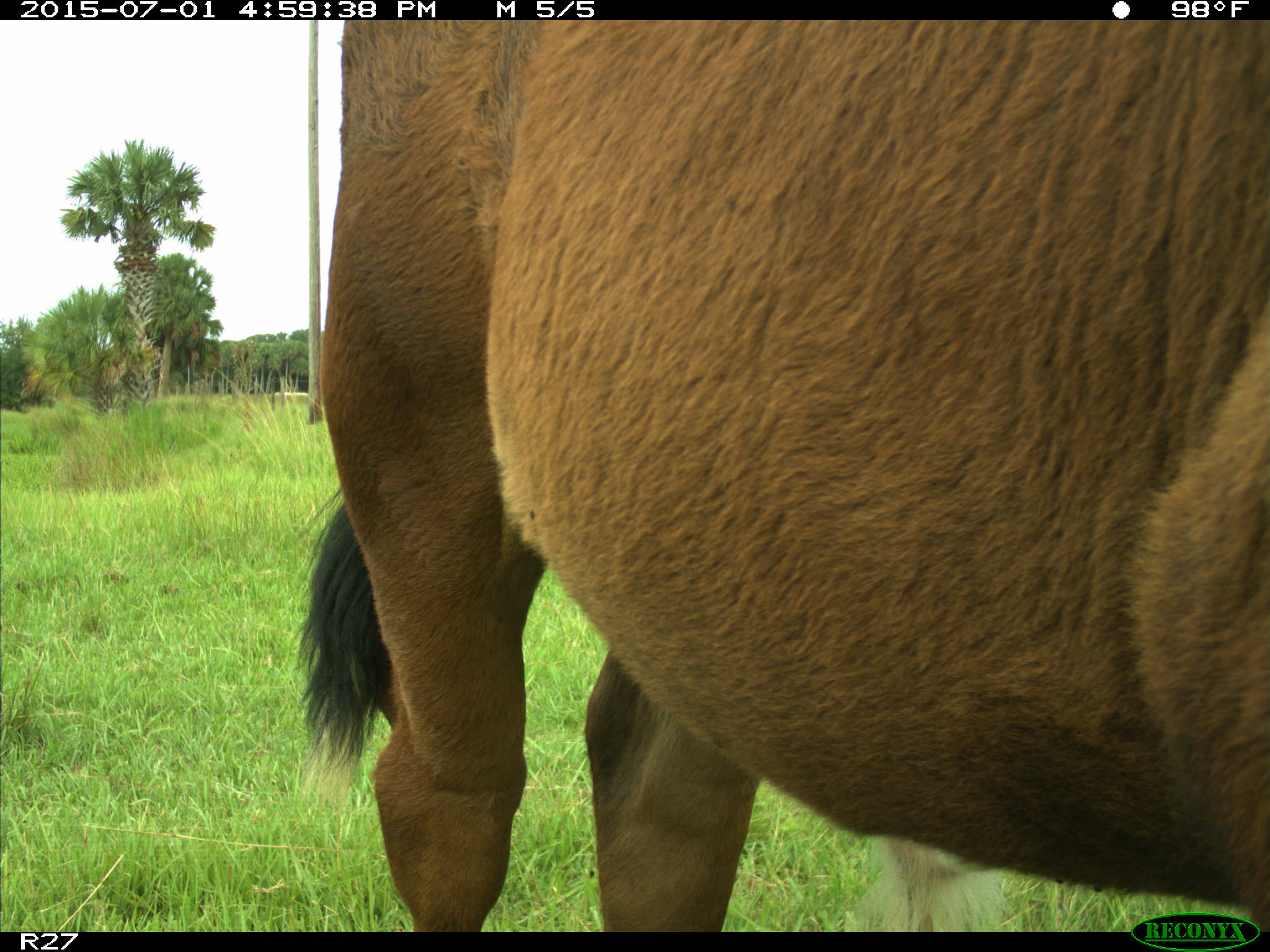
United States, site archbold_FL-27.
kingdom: Animalia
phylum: Chordata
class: Mammalia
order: Artiodactyla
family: Bovidae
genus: Bos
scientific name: Bos taurus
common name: domestic cow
Bos taurus (domestic cow).